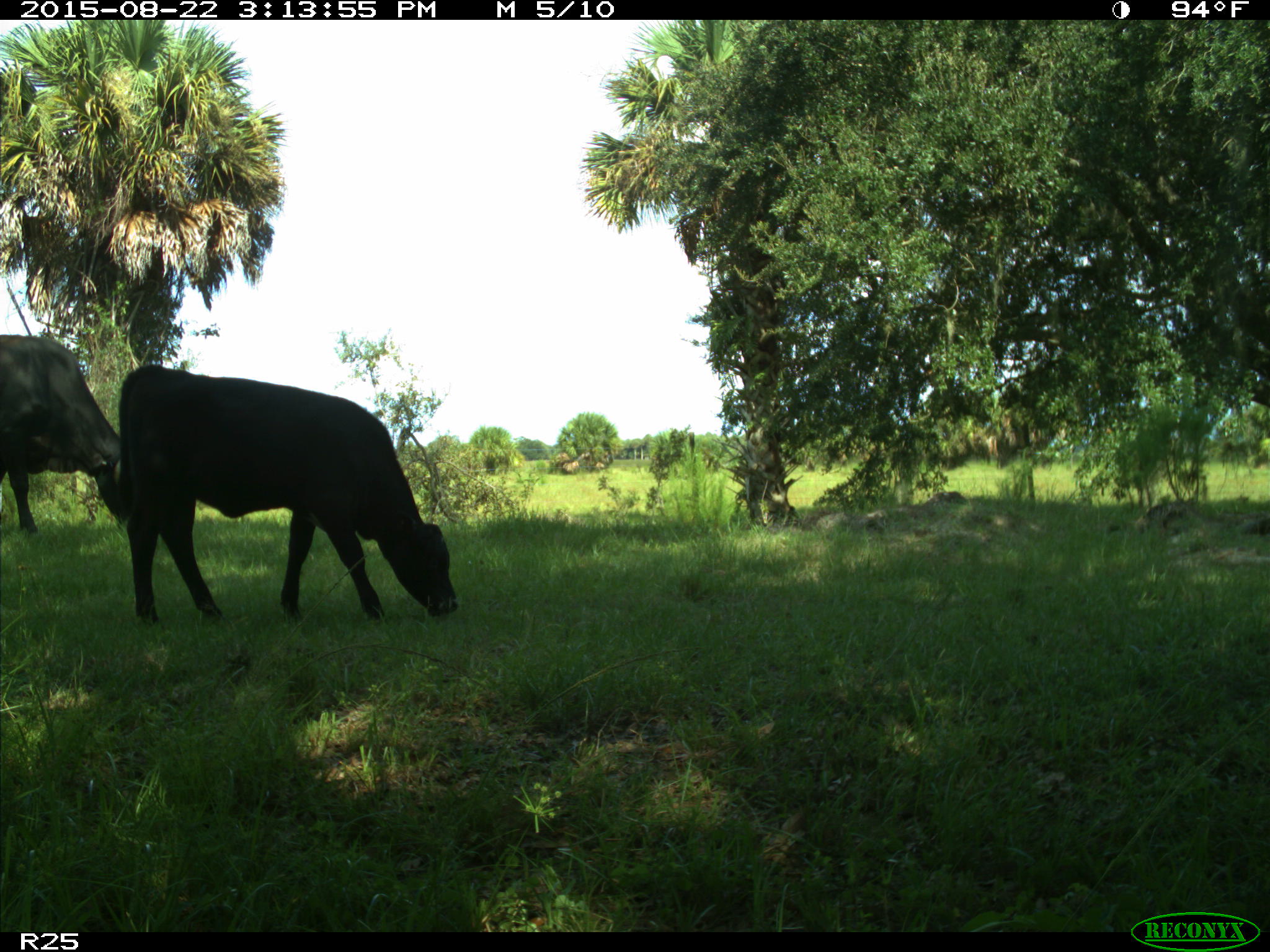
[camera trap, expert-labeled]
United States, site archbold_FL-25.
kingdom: Animalia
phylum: Chordata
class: Mammalia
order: Artiodactyla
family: Bovidae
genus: Bos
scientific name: Bos taurus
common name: domestic cow